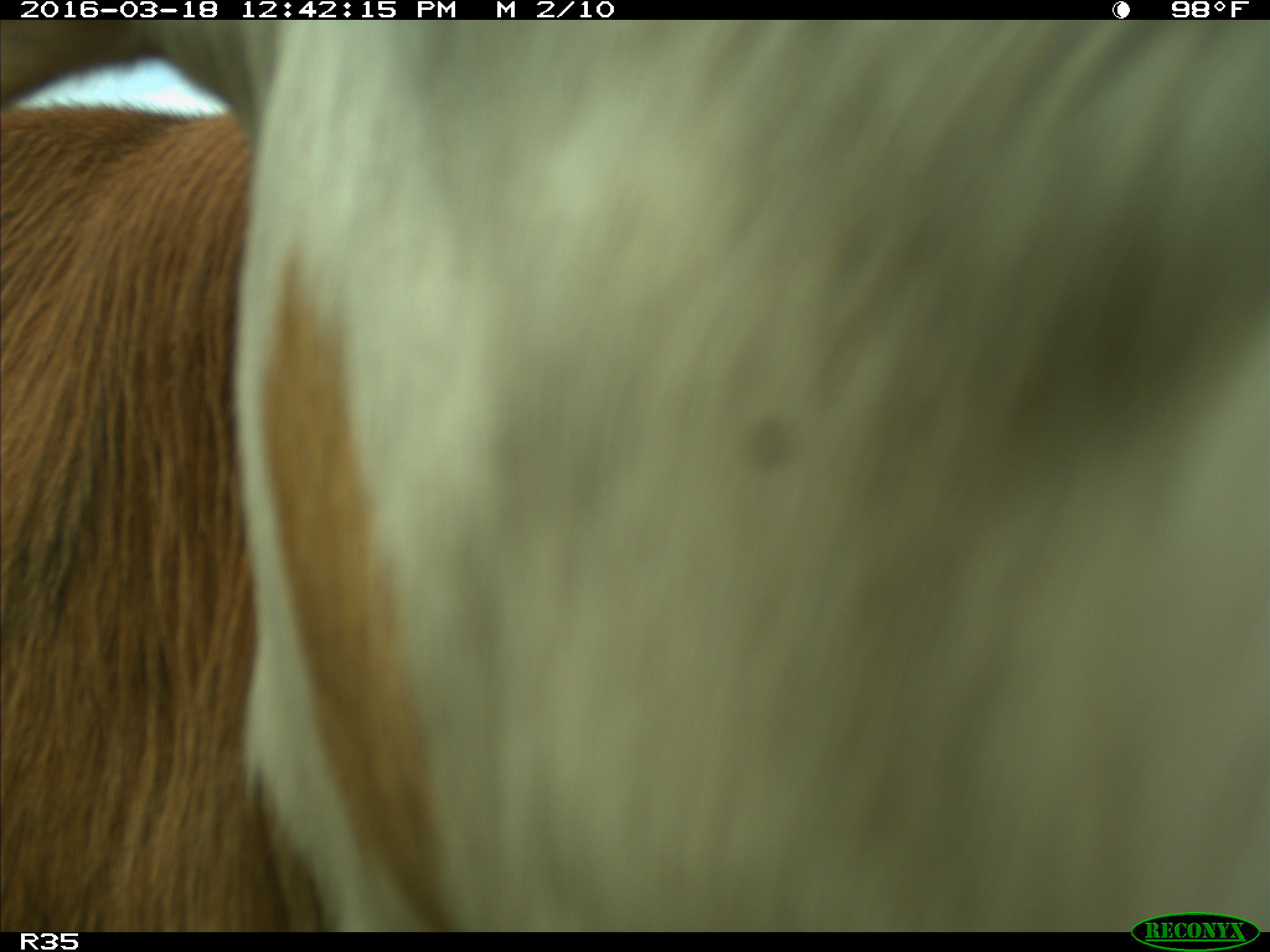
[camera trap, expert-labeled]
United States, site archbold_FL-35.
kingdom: Animalia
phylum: Chordata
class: Mammalia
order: Artiodactyla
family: Bovidae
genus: Bos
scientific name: Bos taurus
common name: domestic cow